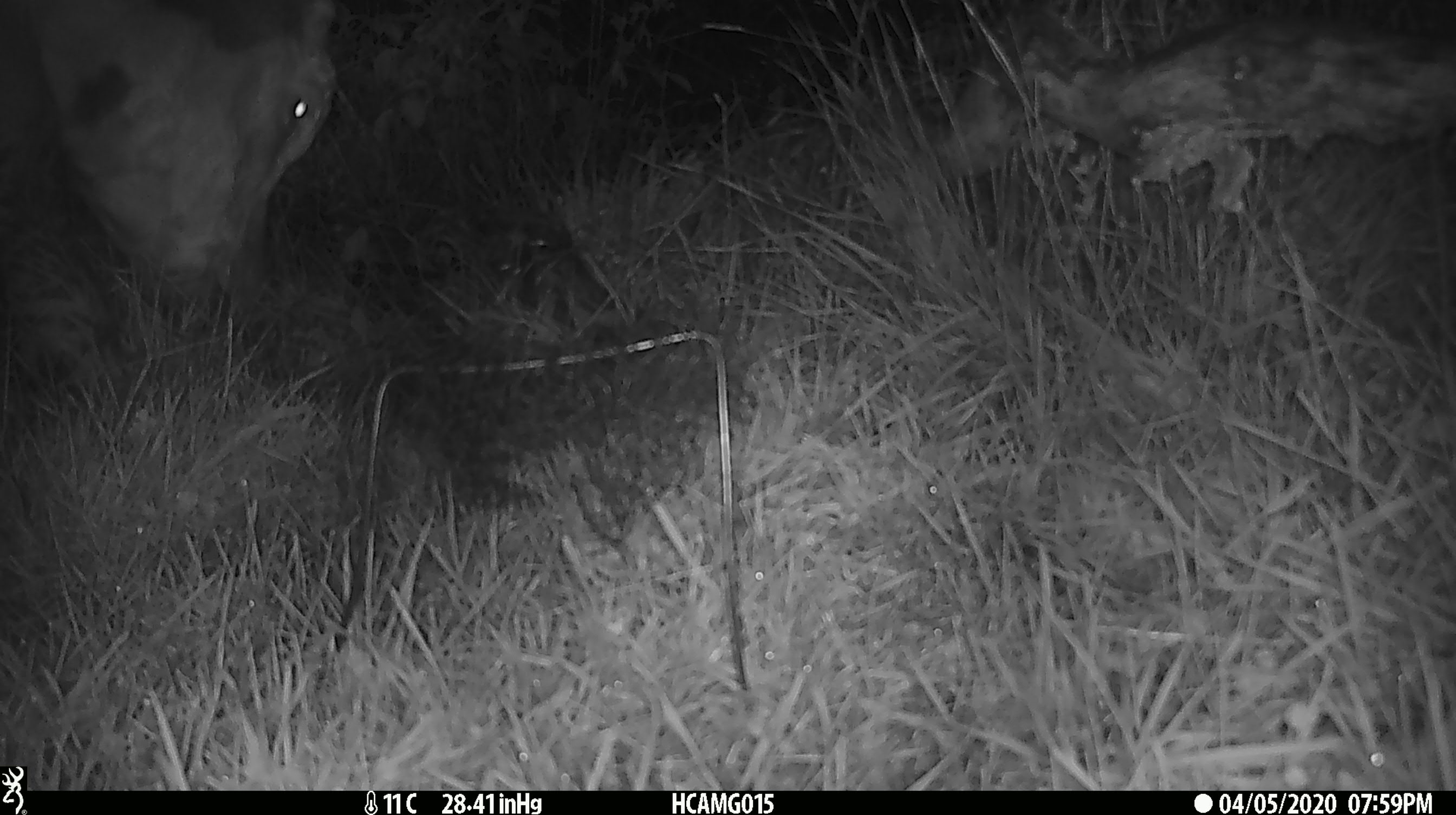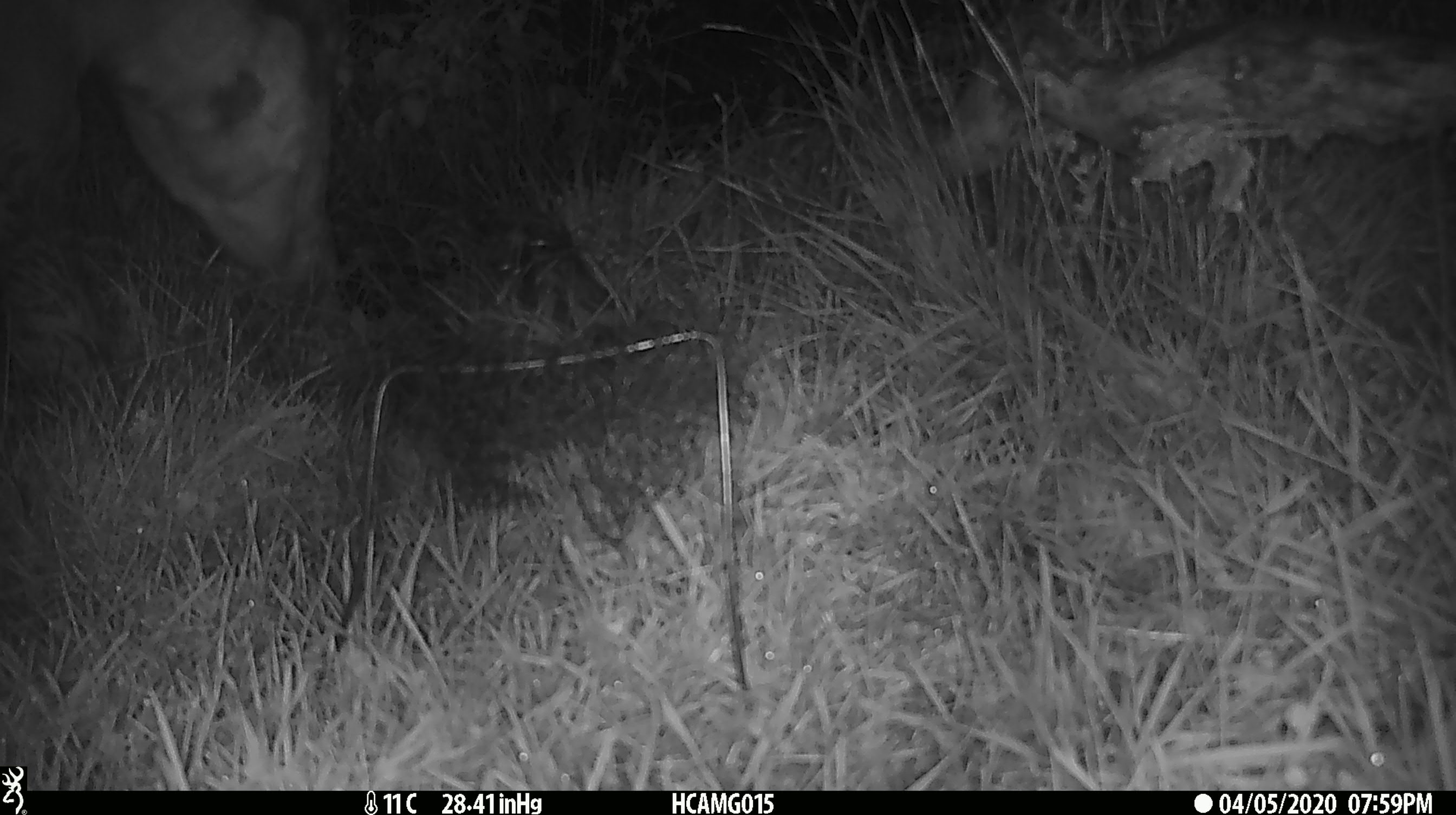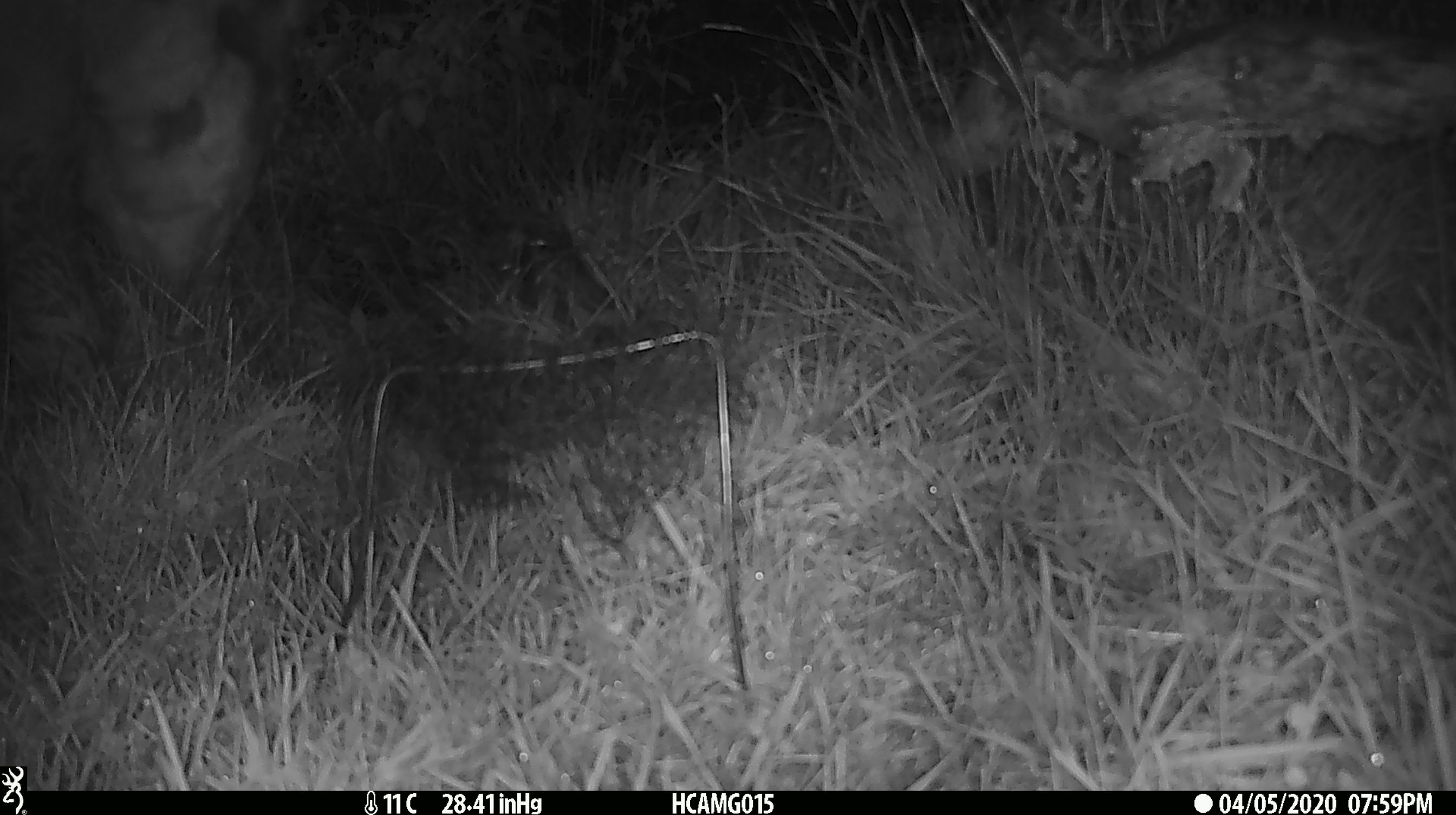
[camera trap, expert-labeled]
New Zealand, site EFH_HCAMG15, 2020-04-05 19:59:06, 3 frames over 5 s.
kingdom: Animalia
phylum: Chordata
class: Mammalia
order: Artiodactyla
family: Bovidae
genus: Bos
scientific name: Bos taurus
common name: domestic cow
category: cow